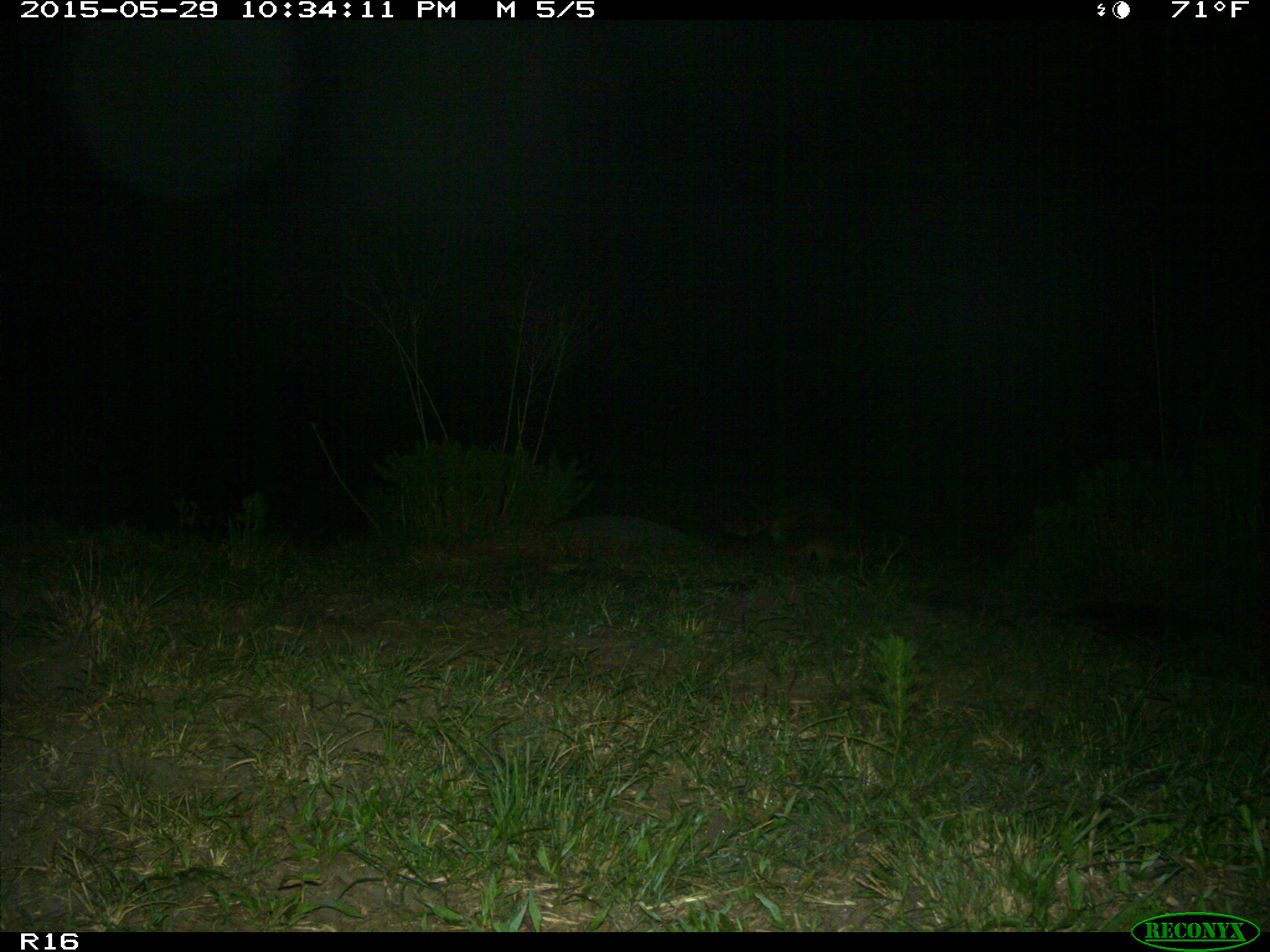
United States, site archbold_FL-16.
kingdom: Animalia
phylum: Chordata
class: Mammalia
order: Carnivora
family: Procyonidae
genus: Procyon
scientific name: Procyon lotor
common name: common raccoon